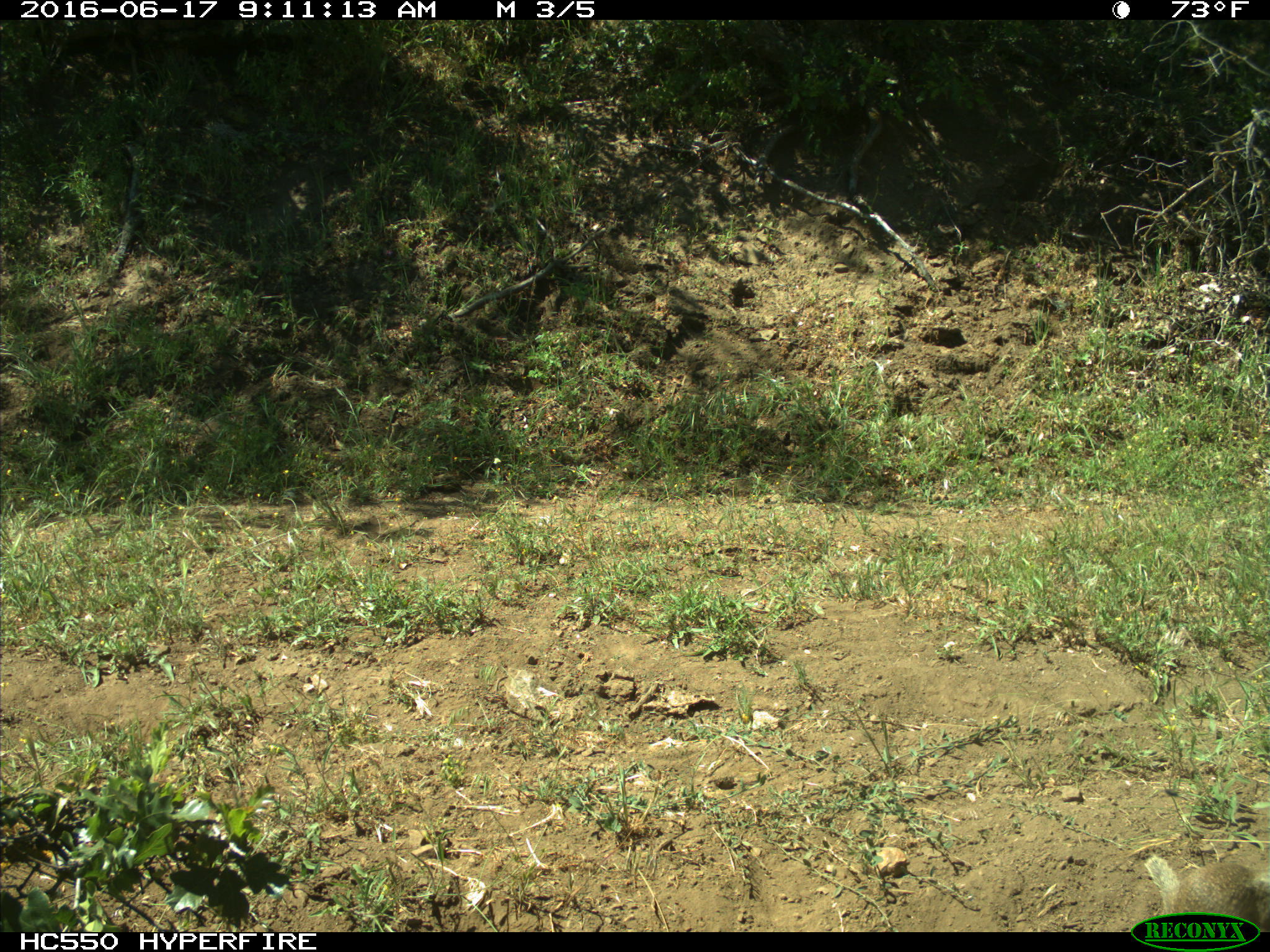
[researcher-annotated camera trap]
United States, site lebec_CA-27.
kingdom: Animalia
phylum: Chordata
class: Mammalia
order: Rodentia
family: Sciuridae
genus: Otospermophilus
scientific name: Otospermophilus beecheyi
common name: california ground squirrel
Otospermophilus beecheyi (california ground squirrel).